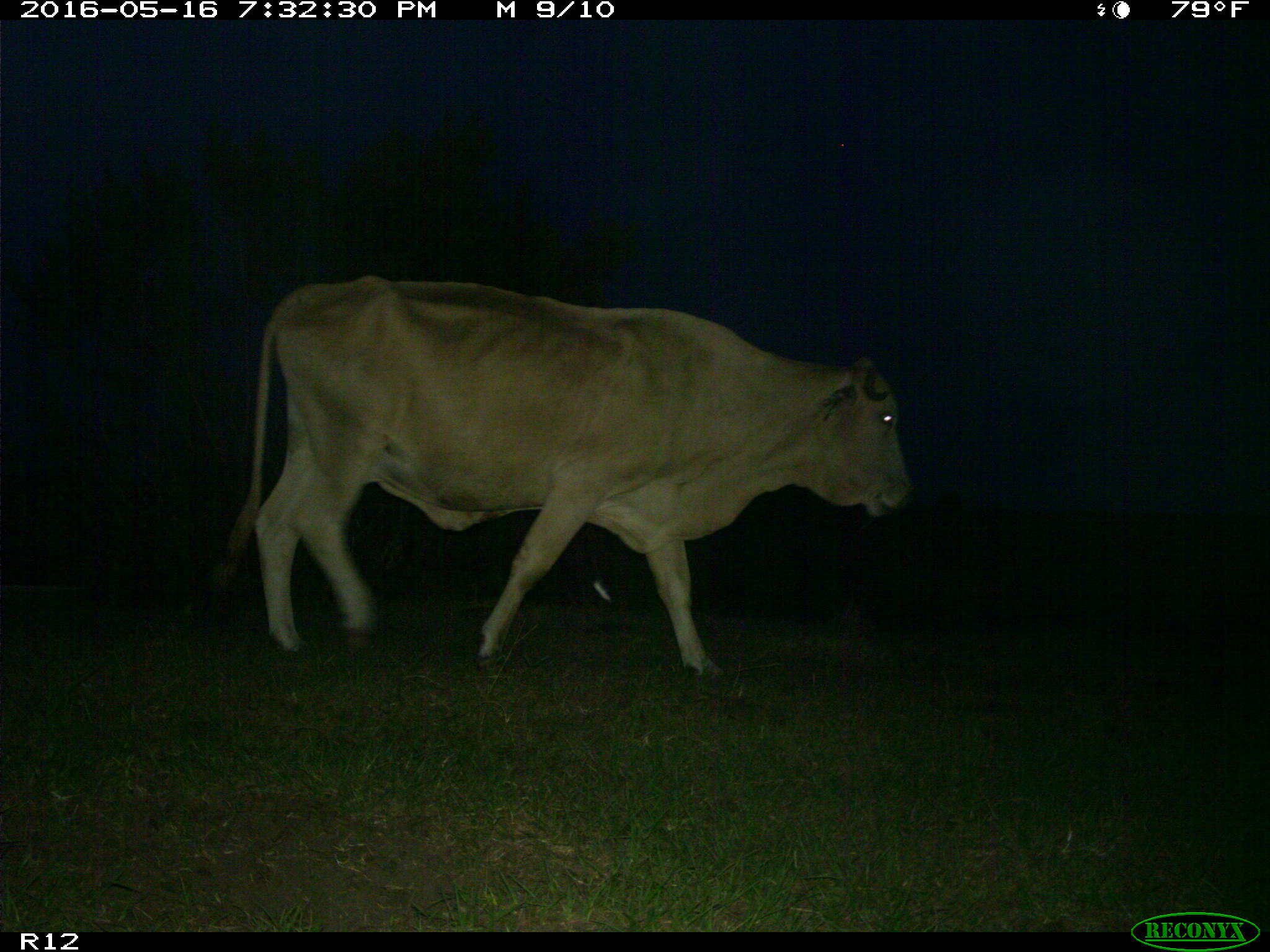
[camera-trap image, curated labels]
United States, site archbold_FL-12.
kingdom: Animalia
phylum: Chordata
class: Mammalia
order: Artiodactyla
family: Bovidae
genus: Bos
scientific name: Bos taurus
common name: domestic cow